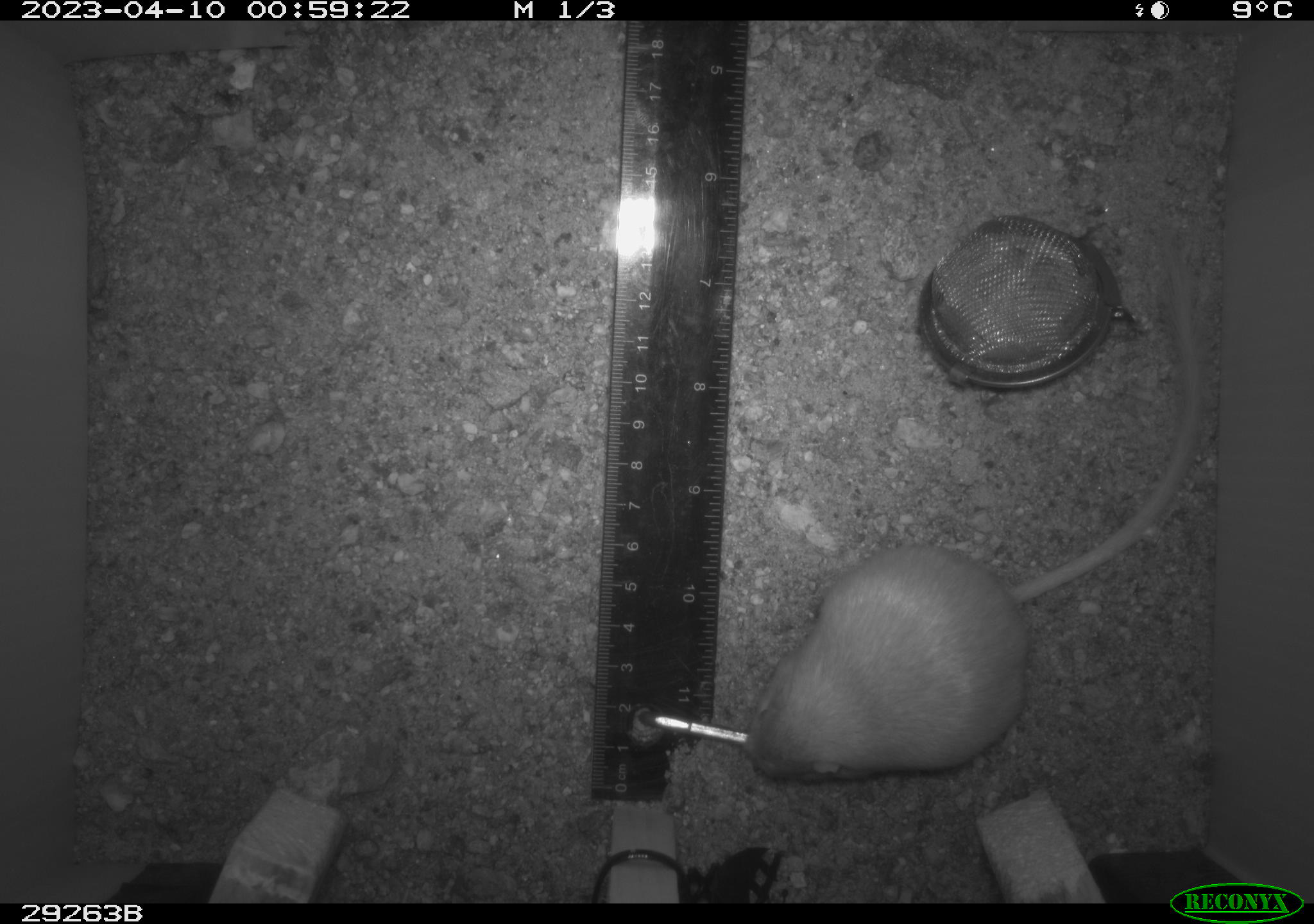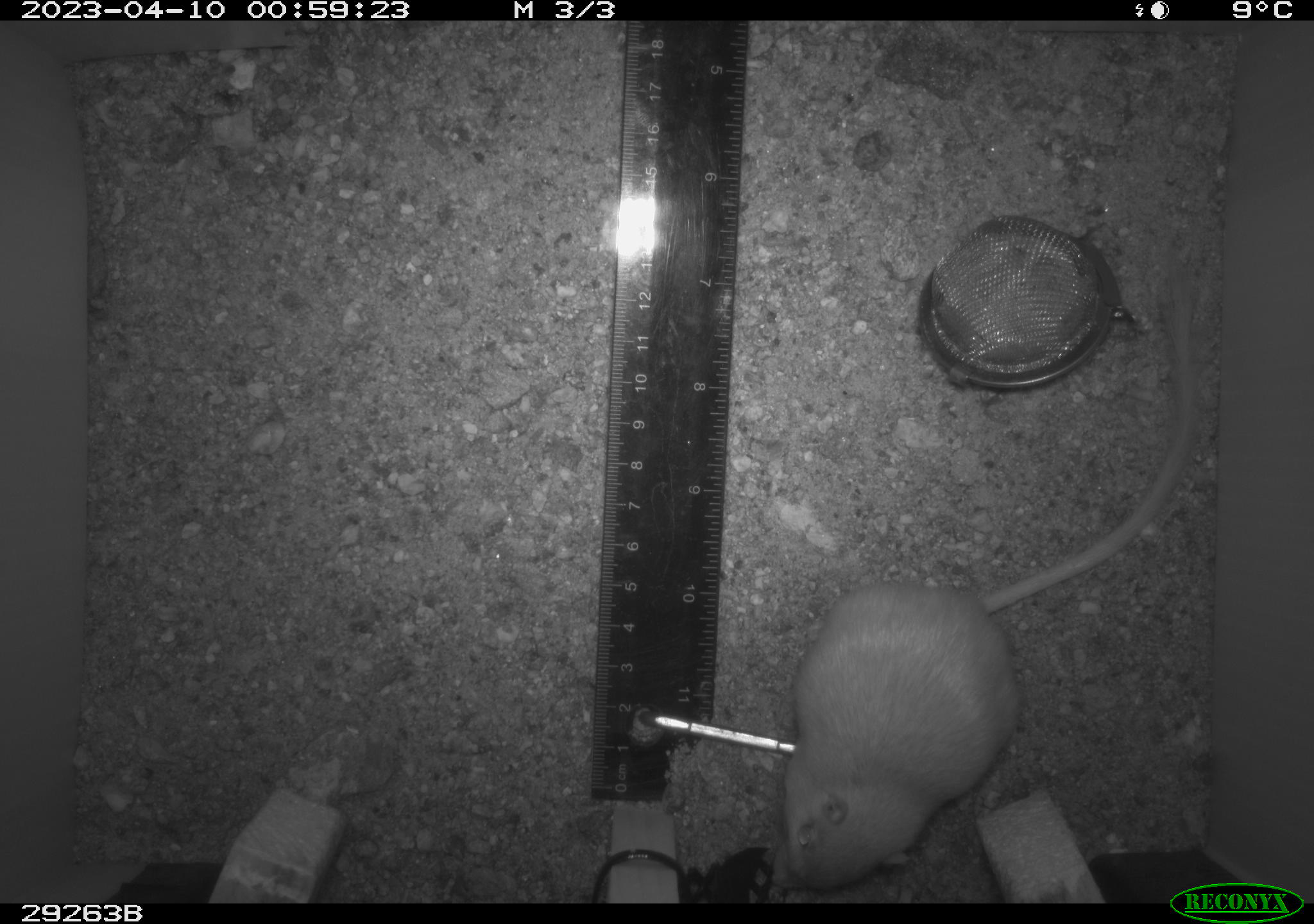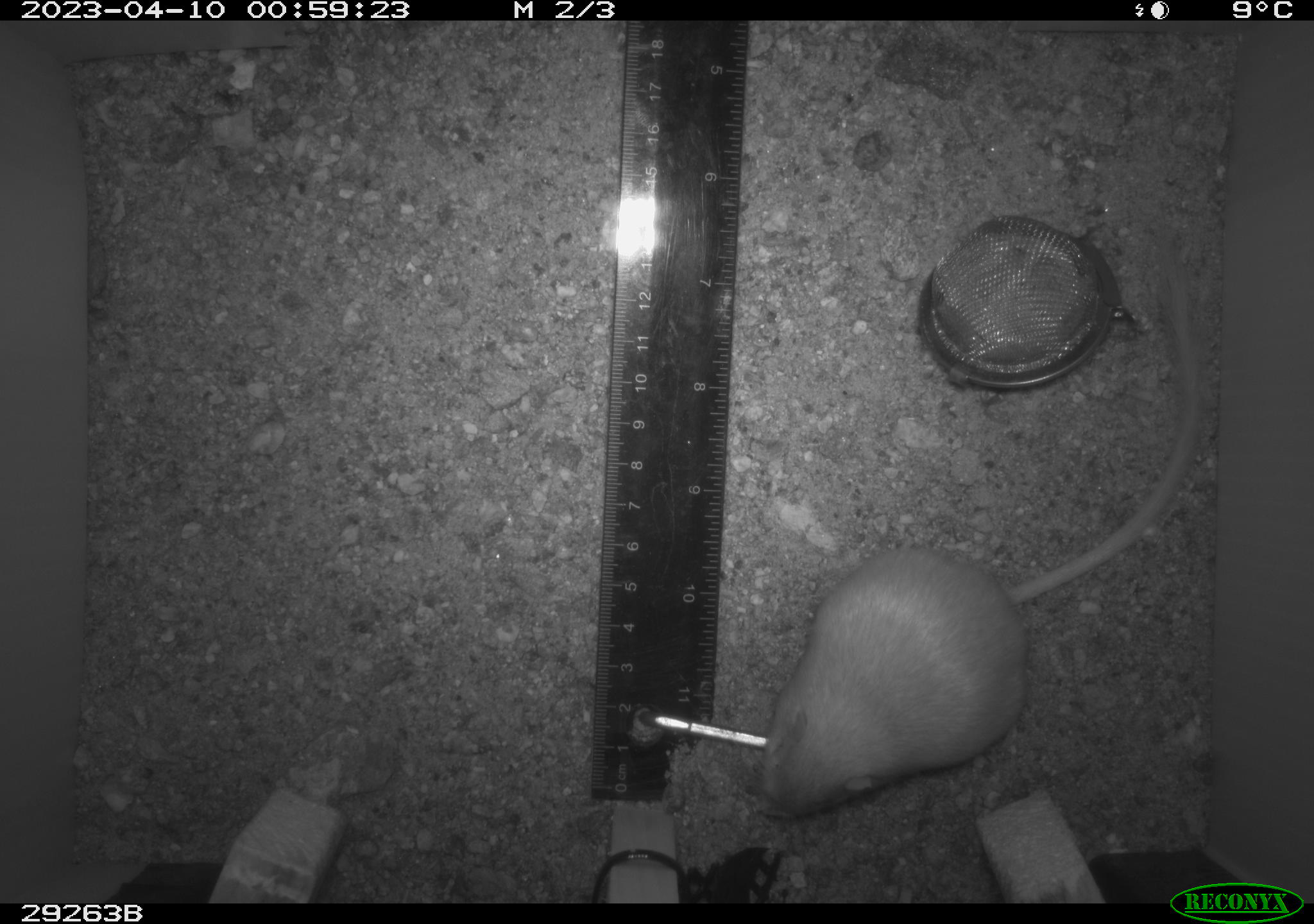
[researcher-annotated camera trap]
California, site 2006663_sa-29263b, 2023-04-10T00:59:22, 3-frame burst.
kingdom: Animalia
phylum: Chordata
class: Mammalia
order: Rodentia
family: Heteromyidae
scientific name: Heteromyidae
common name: kangaroo rats and pocket mice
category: heteromyidae family